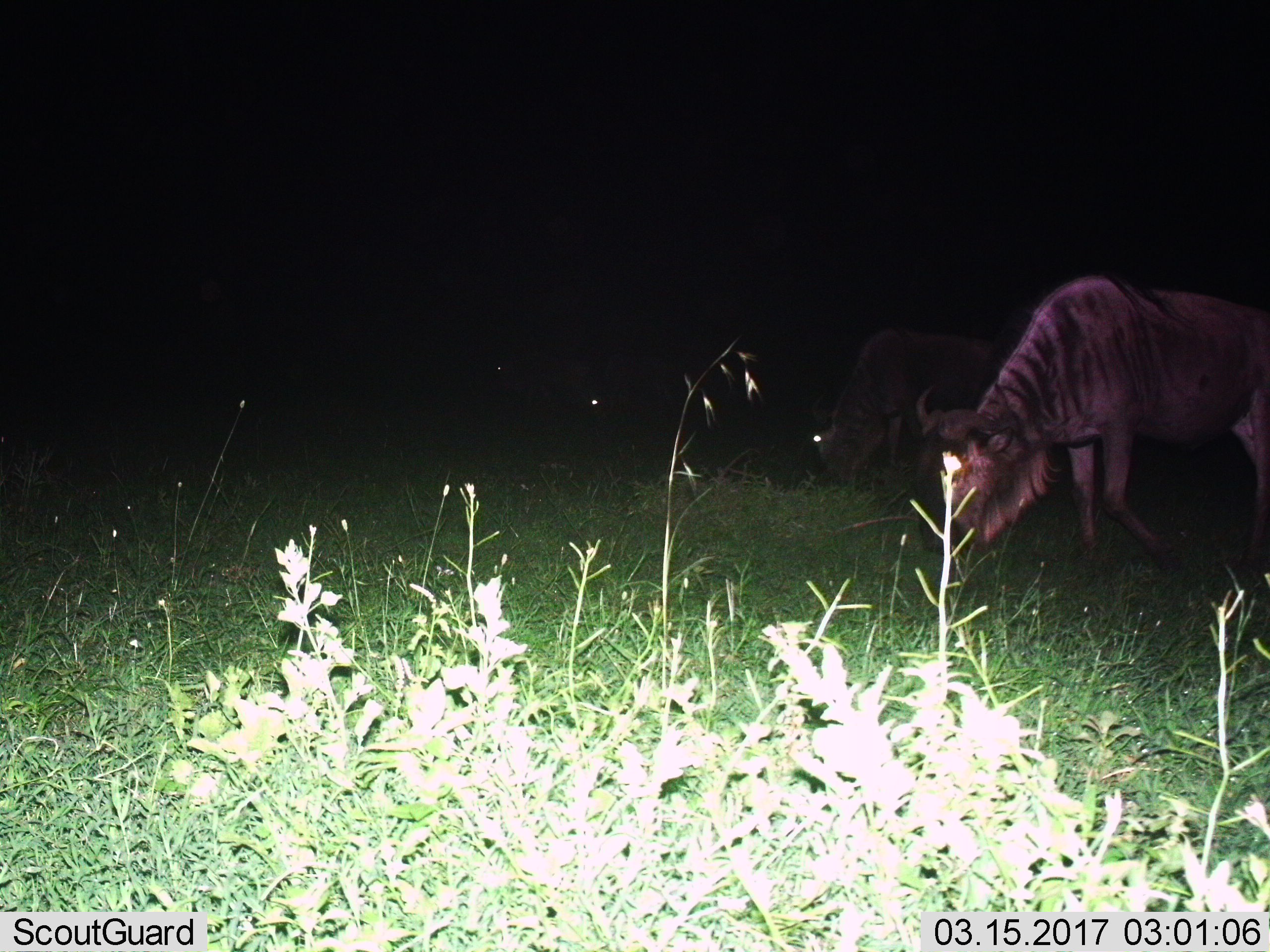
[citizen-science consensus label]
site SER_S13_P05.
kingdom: Animalia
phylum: Chordata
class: Mammalia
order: Artiodactyla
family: Bovidae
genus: Connochaetes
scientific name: Connochaetes taurinus taurinus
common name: blue wildebeest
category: wildebeestblue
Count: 3.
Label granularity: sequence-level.